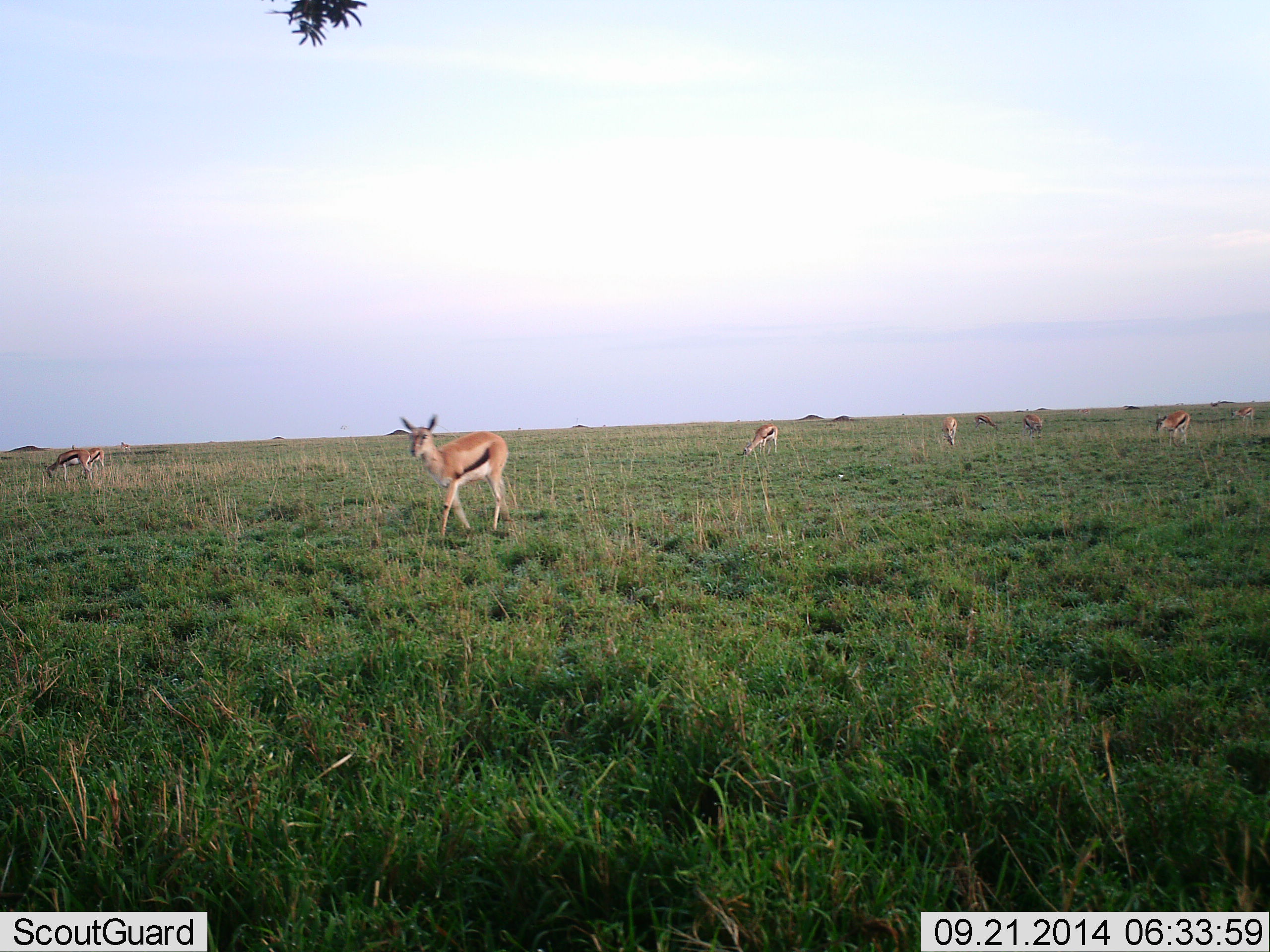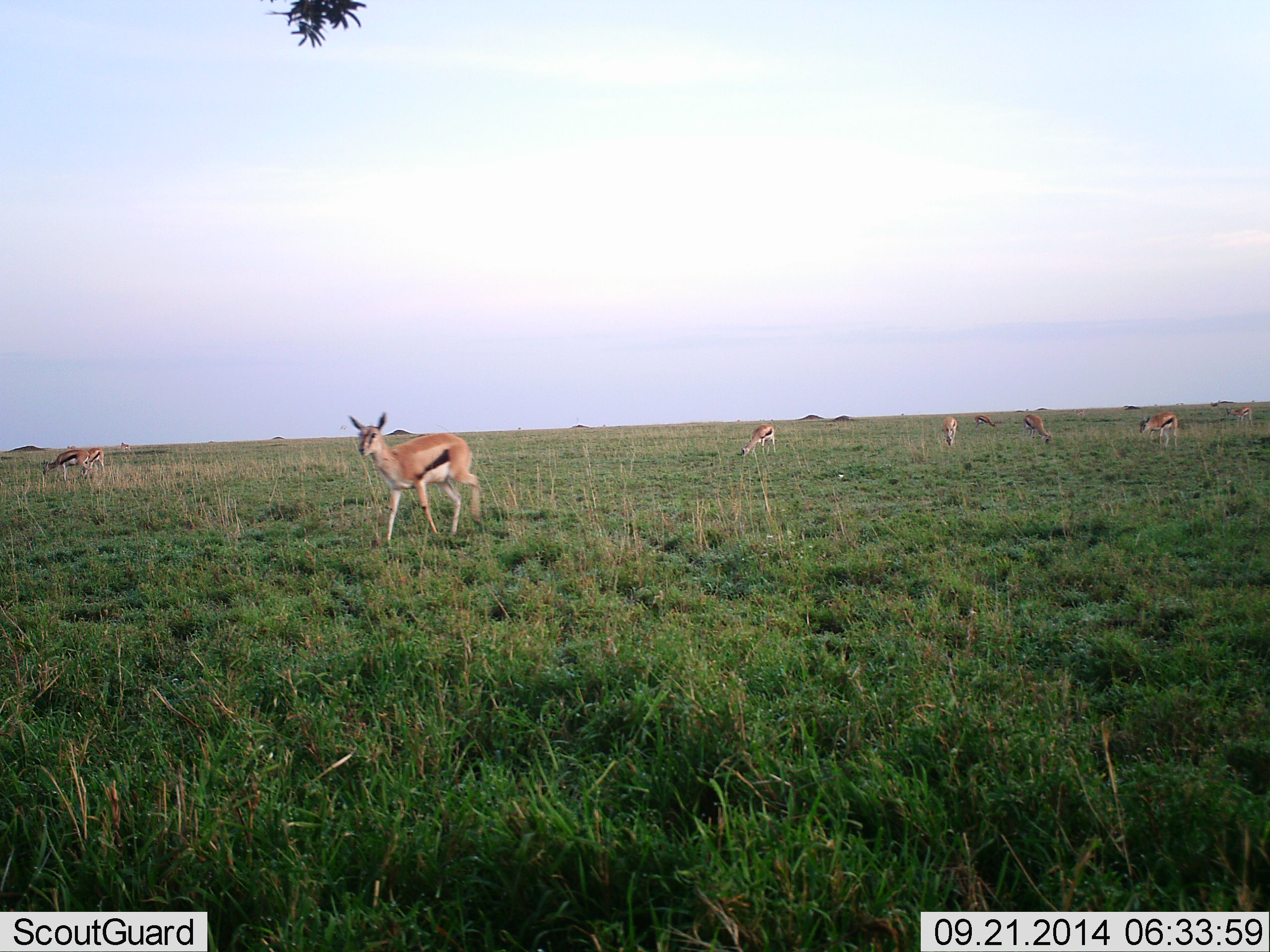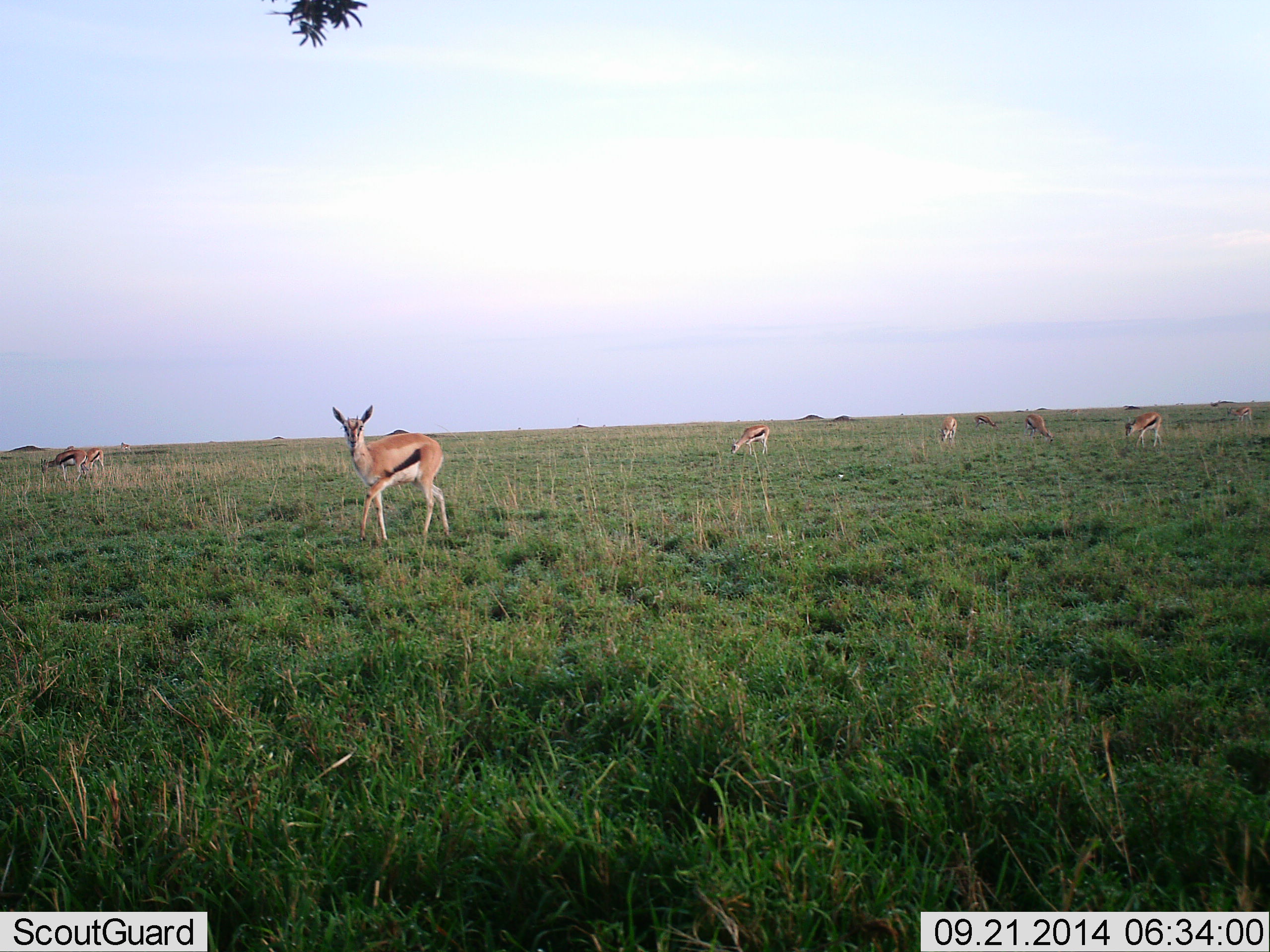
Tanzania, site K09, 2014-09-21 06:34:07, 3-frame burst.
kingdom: Animalia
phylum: Chordata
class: Mammalia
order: Artiodactyla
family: Bovidae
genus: Eudorcas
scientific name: Eudorcas thomsonii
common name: thomson's gazelle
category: gazellethomsons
Gazellethomsons (thomson's gazelle) (Eudorcas thomsonii), count 8. Behavior (volunteer vote fractions): standing 40%, resting 10%, moving 90%, interacting 10%. Young present (vote fraction): 10%. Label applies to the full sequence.